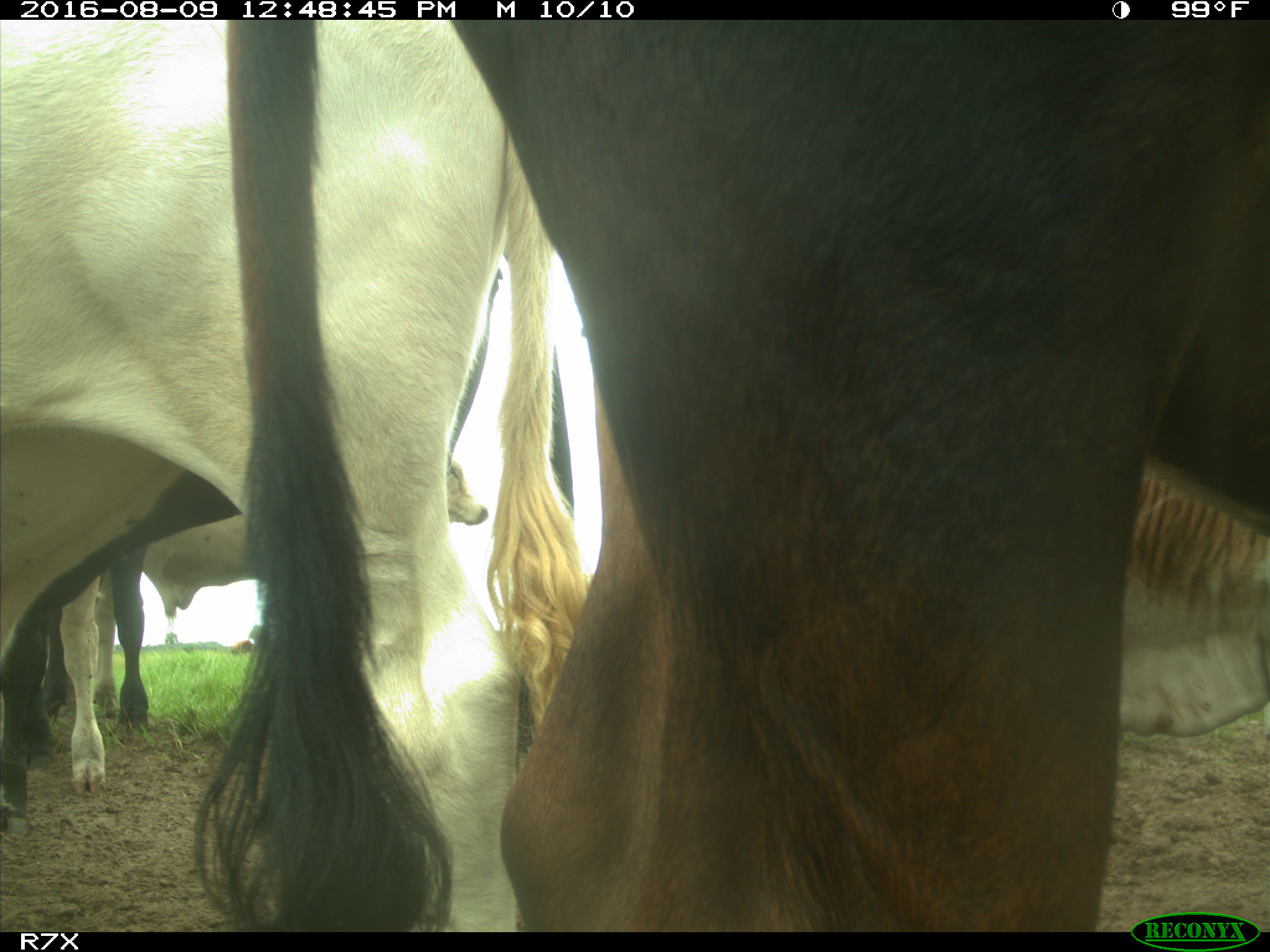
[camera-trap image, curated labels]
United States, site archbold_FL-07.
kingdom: Animalia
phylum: Chordata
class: Mammalia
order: Artiodactyla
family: Bovidae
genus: Bos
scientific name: Bos taurus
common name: domestic cow